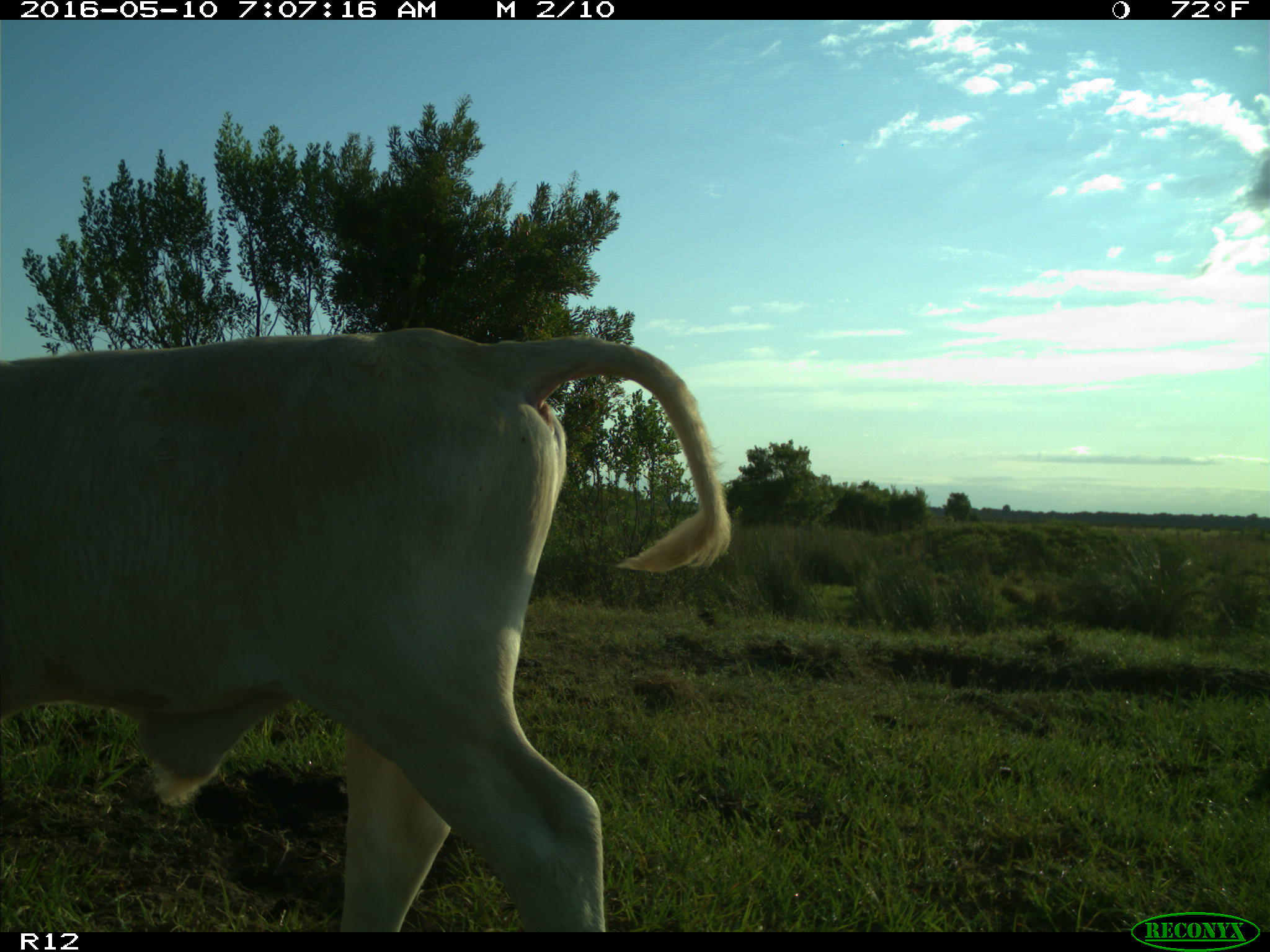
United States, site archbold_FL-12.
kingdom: Animalia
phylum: Chordata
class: Mammalia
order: Artiodactyla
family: Bovidae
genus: Bos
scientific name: Bos taurus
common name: domestic cow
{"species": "Bos taurus (domestic cow)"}